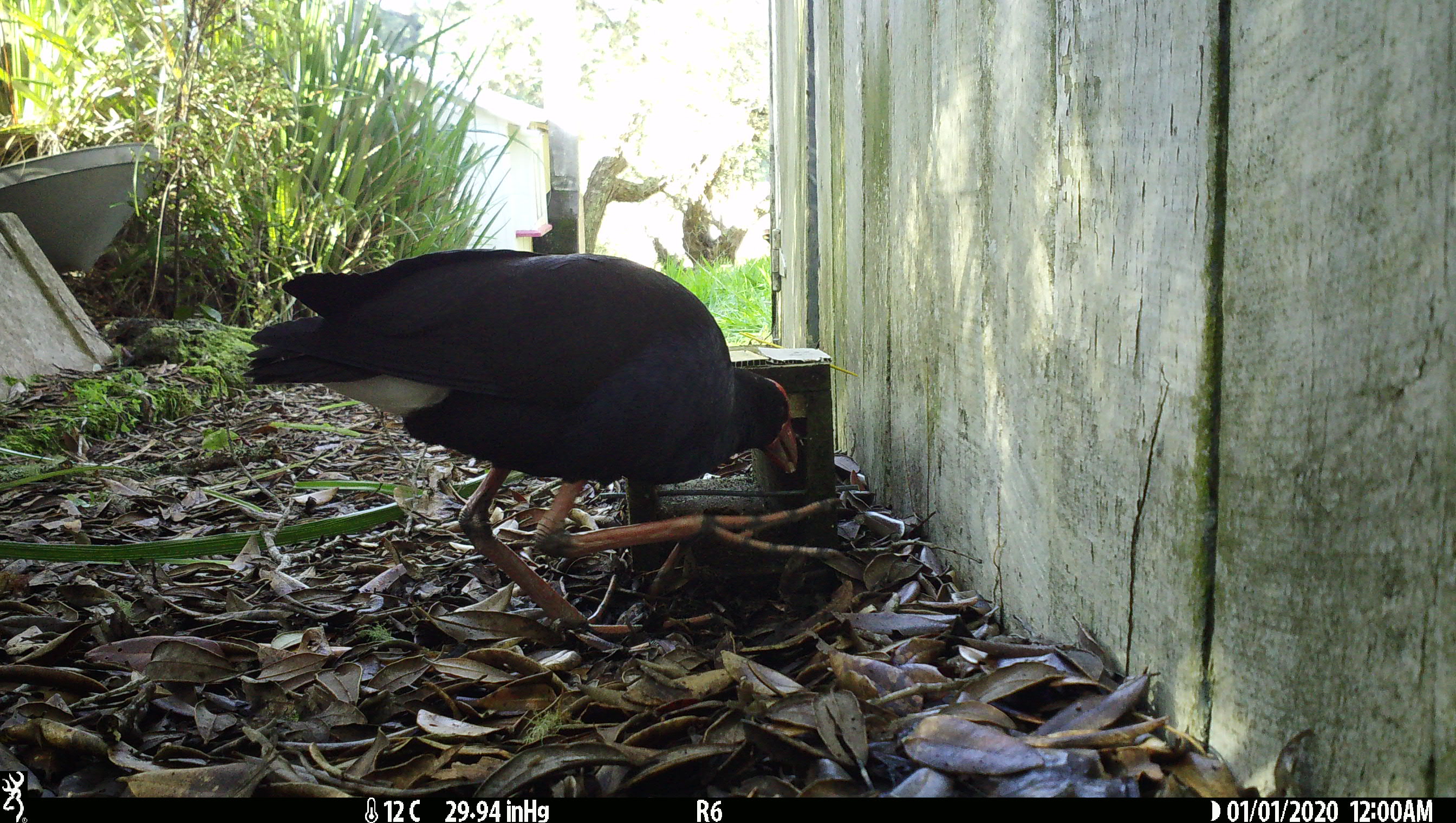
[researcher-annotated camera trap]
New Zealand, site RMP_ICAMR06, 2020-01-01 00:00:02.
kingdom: Animalia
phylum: Chordata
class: Aves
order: Gruiformes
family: Rallidae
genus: Porphyrio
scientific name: Porphyrio melanotus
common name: australasian swamphen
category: pukeko